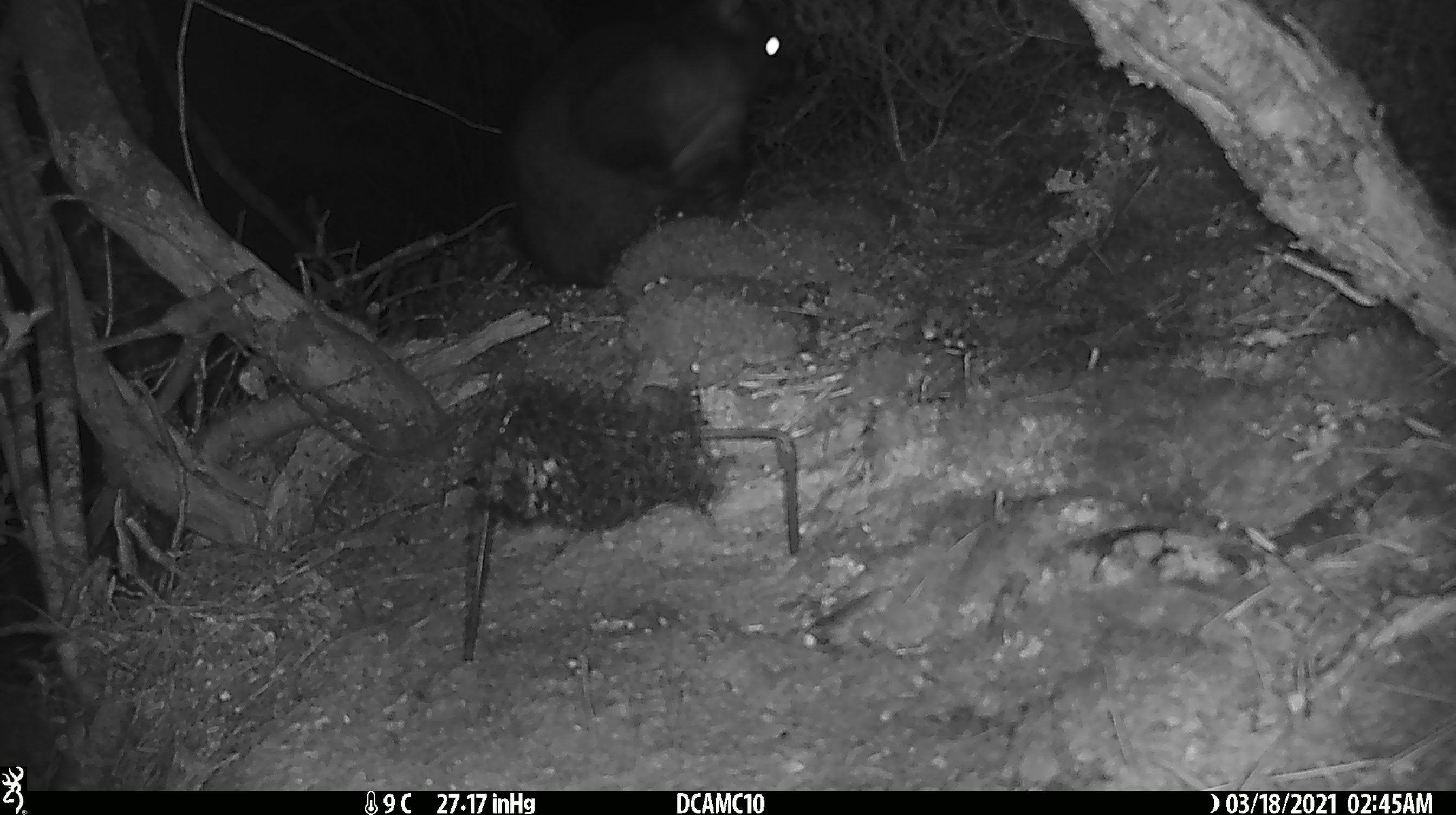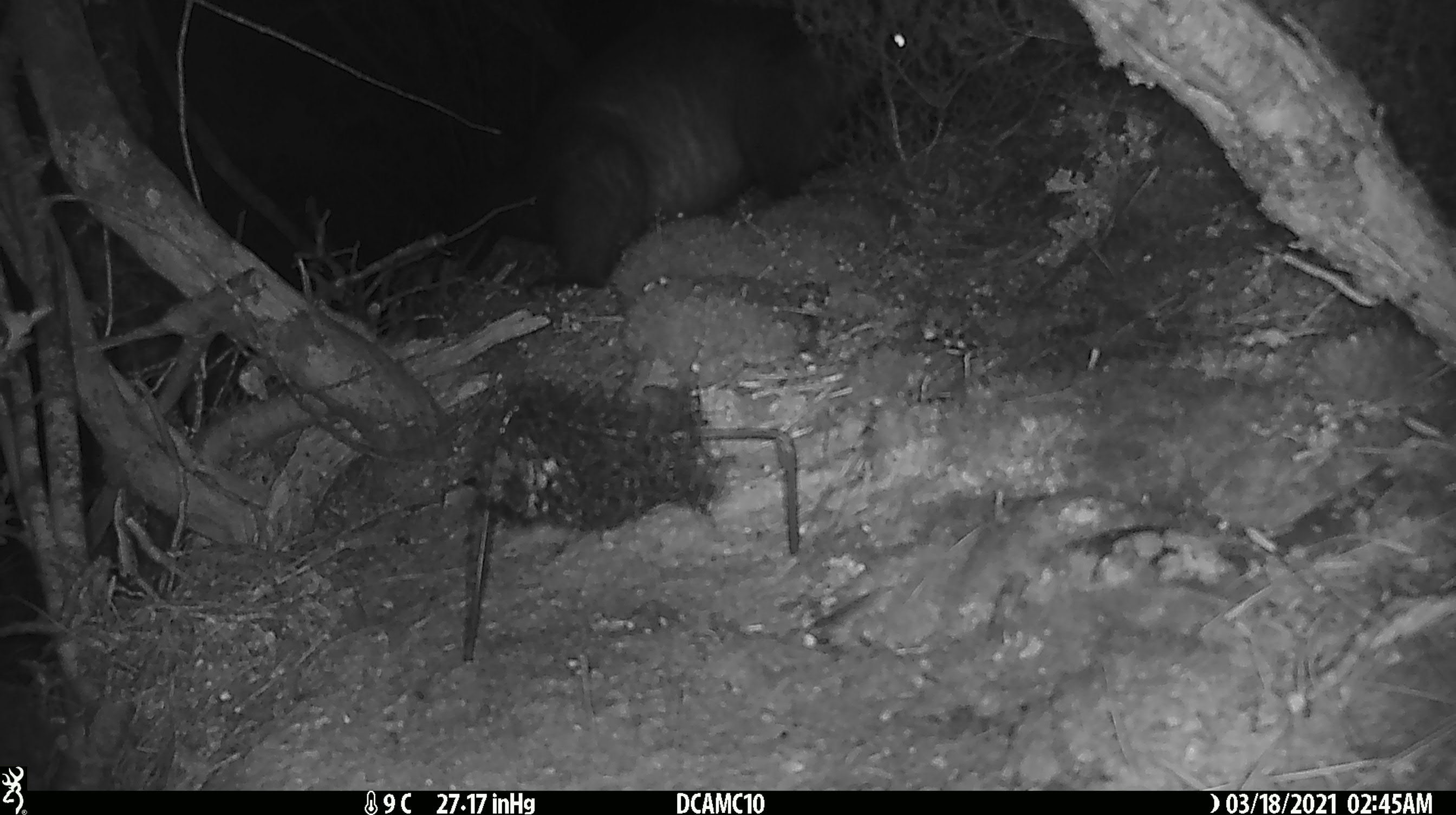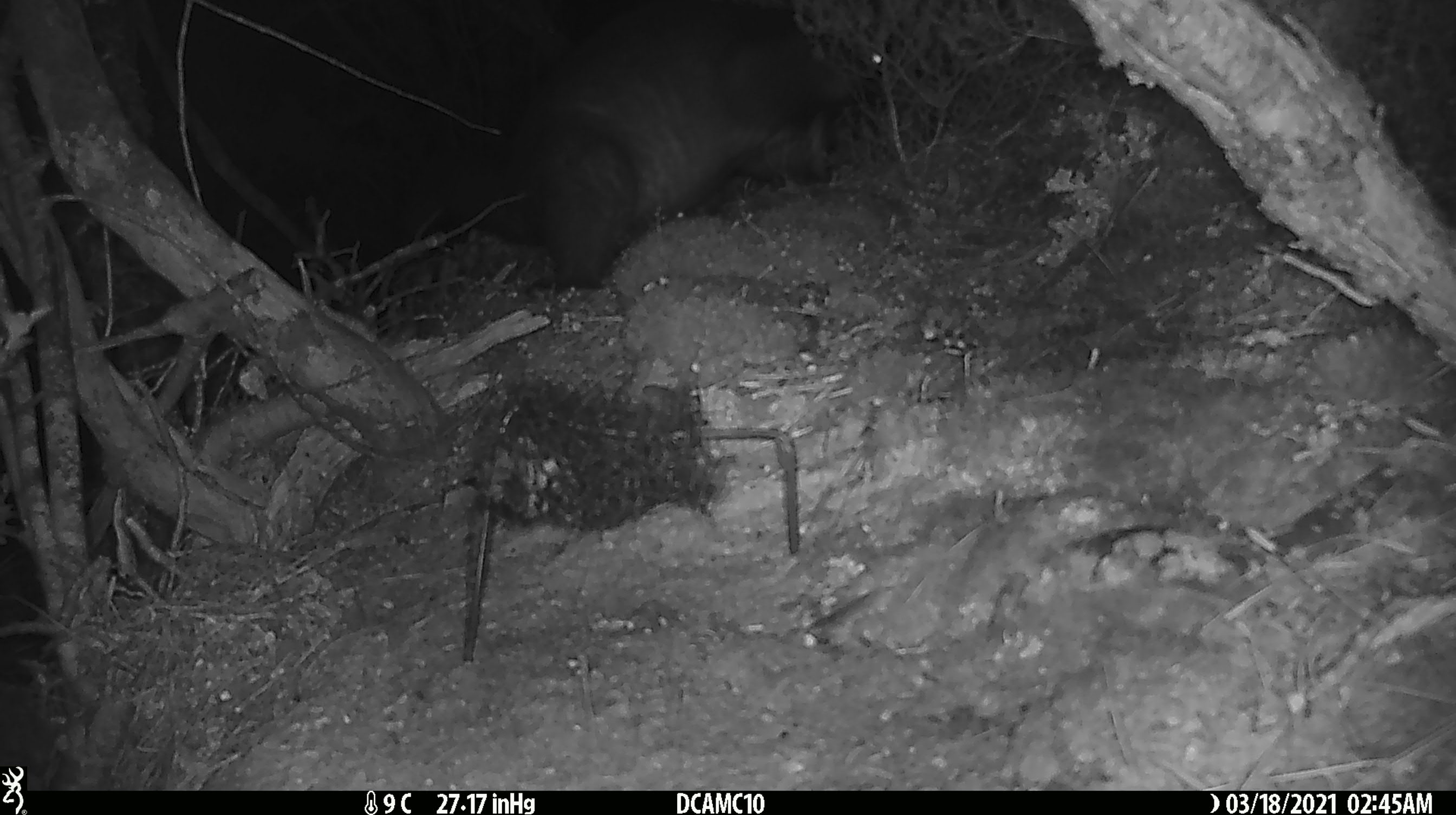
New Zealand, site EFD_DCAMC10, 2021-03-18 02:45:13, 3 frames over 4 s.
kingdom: Animalia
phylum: Chordata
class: Mammalia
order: Diprotodontia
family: Phalangeridae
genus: Trichosurus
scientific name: Trichosurus vulpecula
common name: common brushtail possum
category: possum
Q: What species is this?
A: Possum (common brushtail possum) (Trichosurus vulpecula).